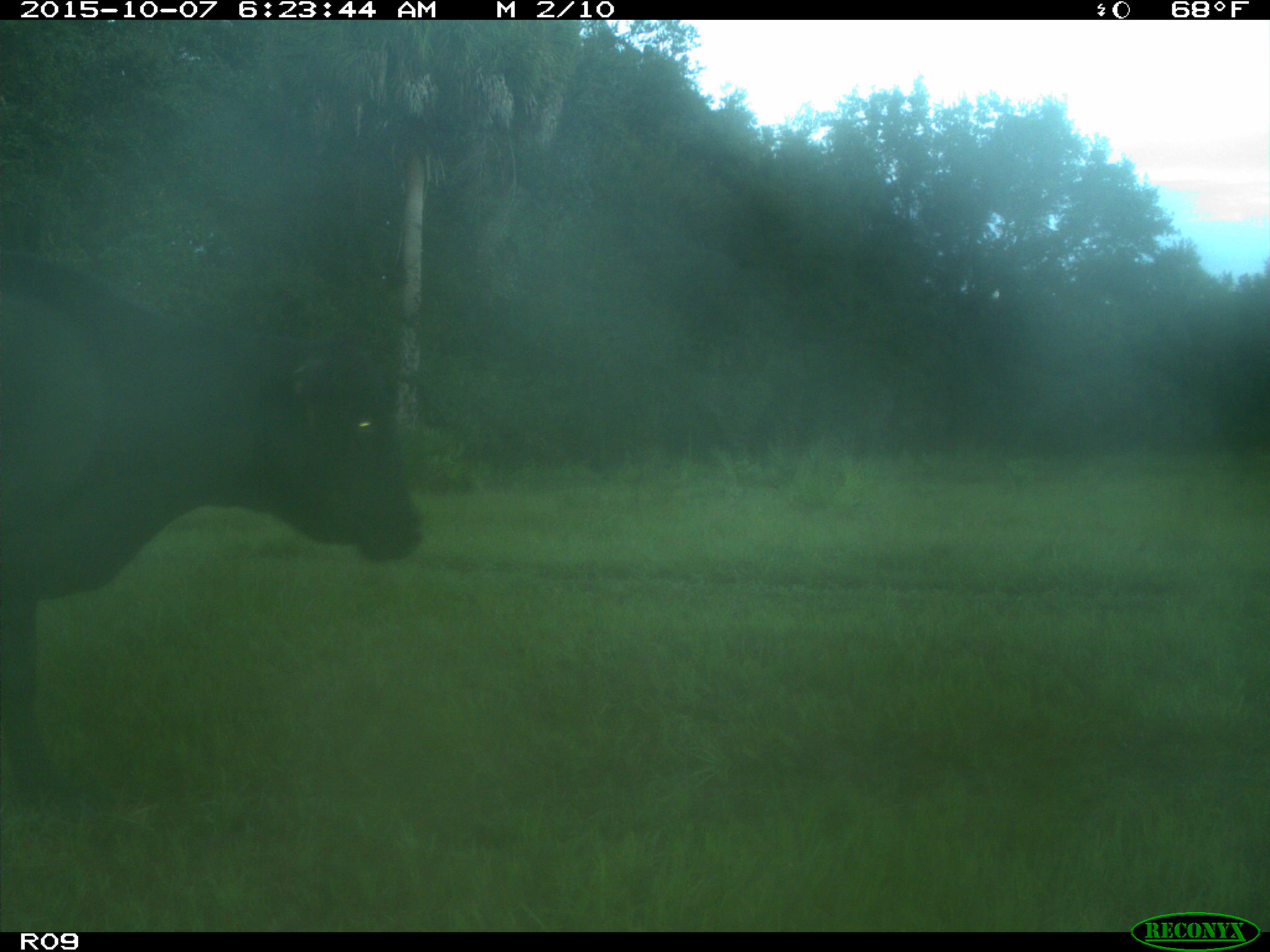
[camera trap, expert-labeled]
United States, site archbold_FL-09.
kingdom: Animalia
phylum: Chordata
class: Mammalia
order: Artiodactyla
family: Bovidae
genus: Bos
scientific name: Bos taurus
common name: domestic cow